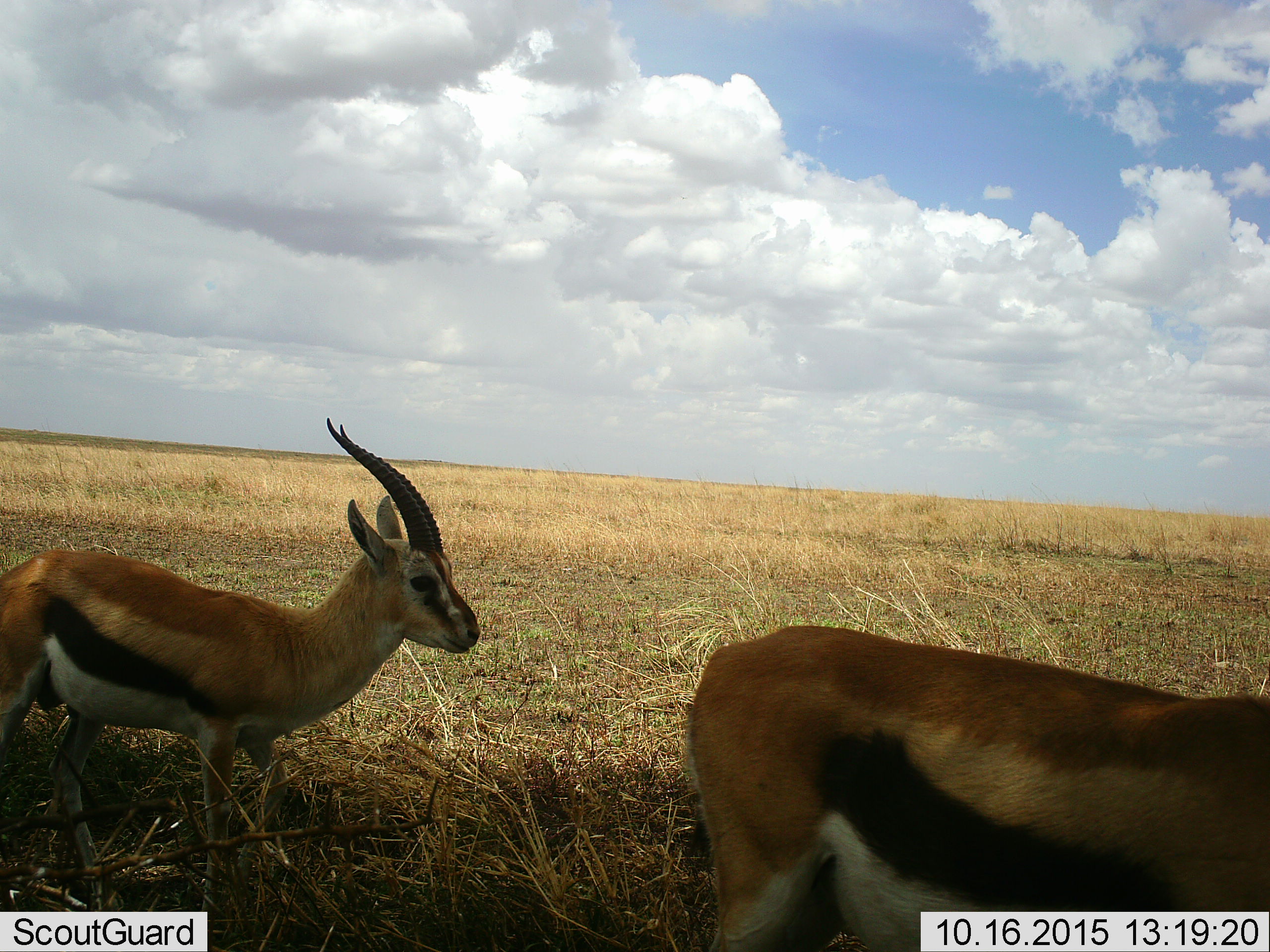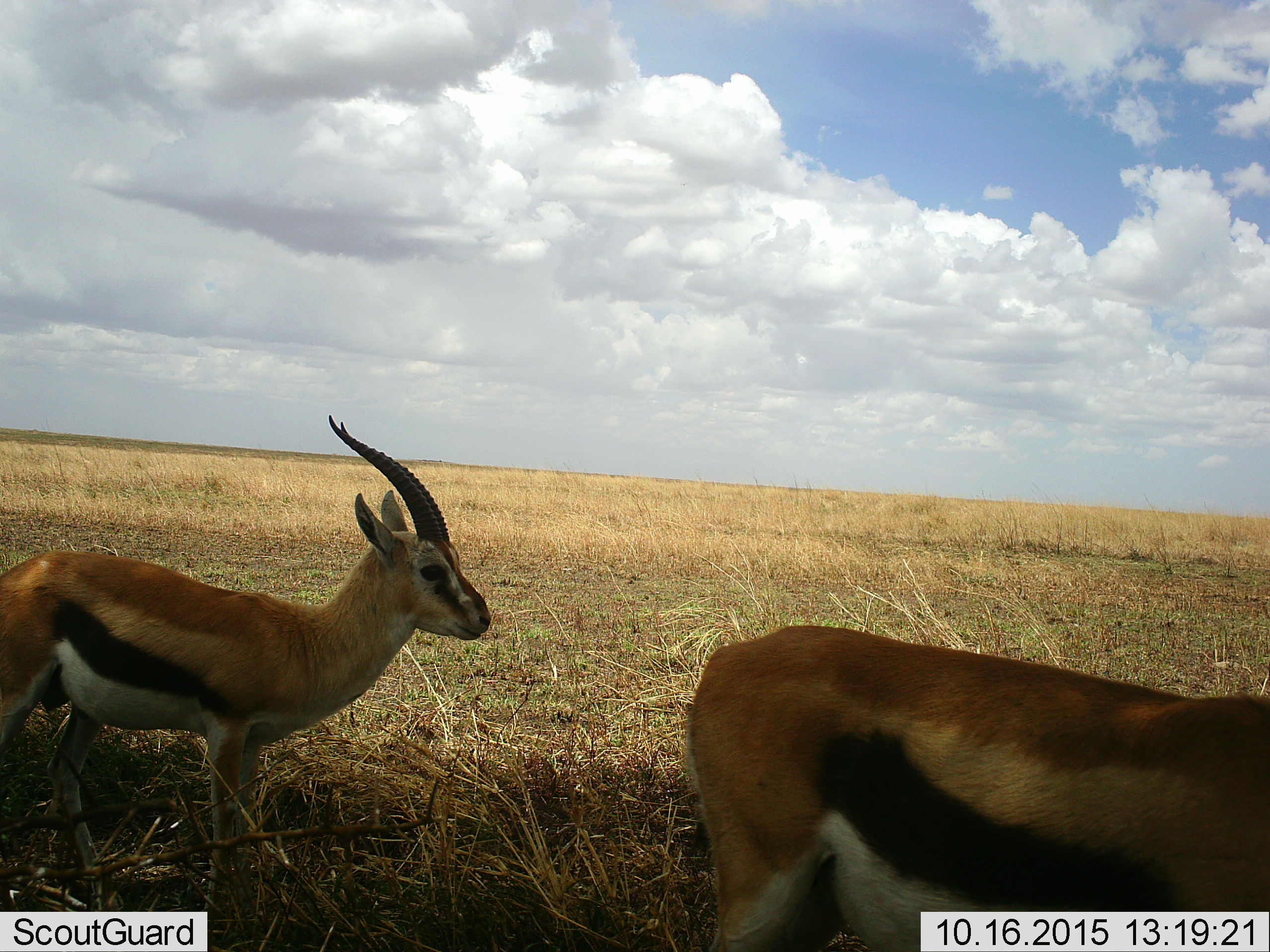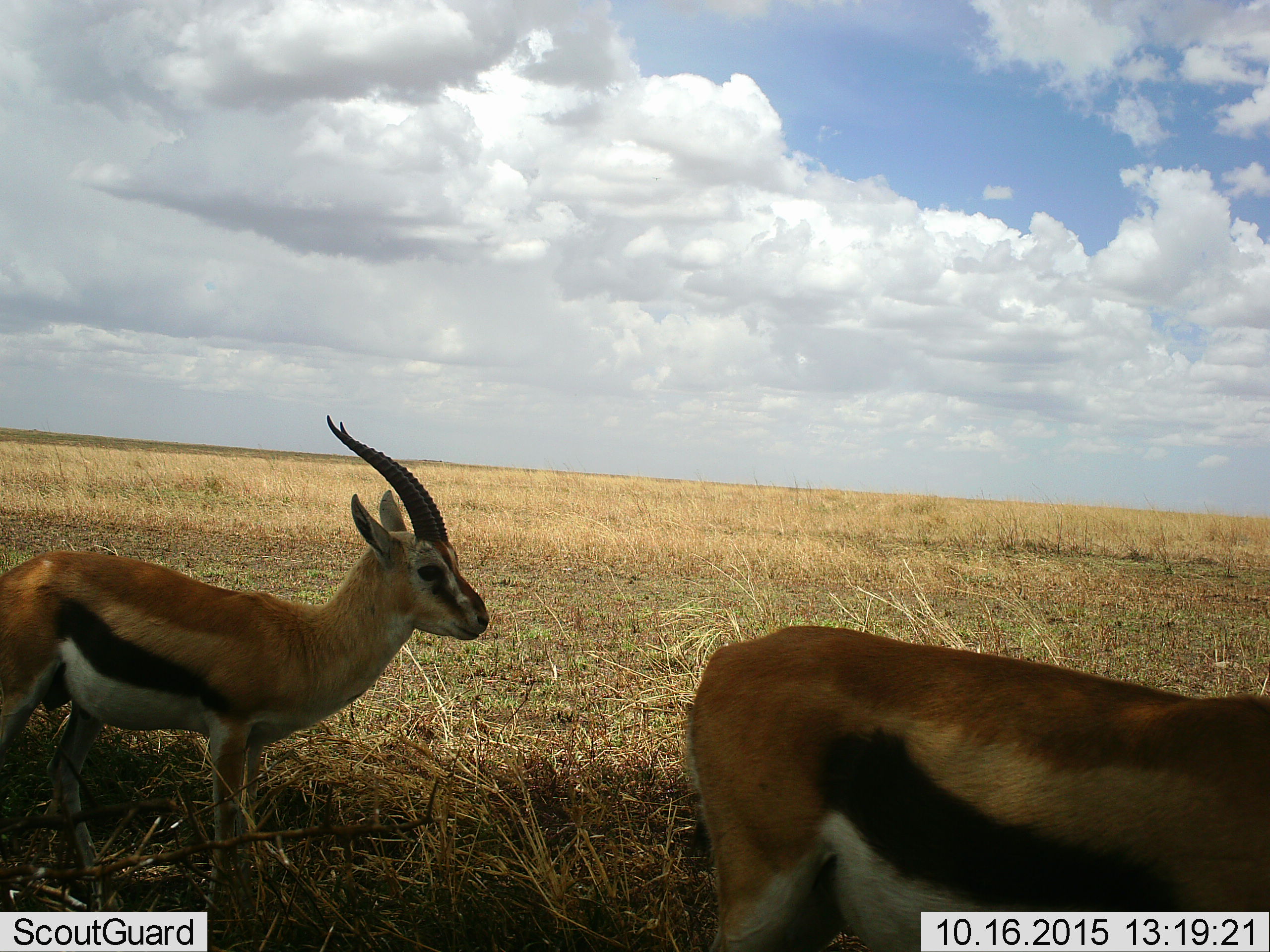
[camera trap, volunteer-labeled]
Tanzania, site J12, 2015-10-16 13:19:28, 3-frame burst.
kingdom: Animalia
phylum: Chordata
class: Mammalia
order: Artiodactyla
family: Bovidae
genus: Eudorcas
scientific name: Eudorcas thomsonii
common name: thomson's gazelle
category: gazellethomsons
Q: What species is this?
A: Gazellethomsons (thomson's gazelle) (Eudorcas thomsonii).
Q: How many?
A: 2.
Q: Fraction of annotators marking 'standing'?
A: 90%.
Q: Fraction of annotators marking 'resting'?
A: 0%.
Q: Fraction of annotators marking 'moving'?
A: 10%.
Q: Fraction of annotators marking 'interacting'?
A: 0%.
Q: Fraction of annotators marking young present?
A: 20%.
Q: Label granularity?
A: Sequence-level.